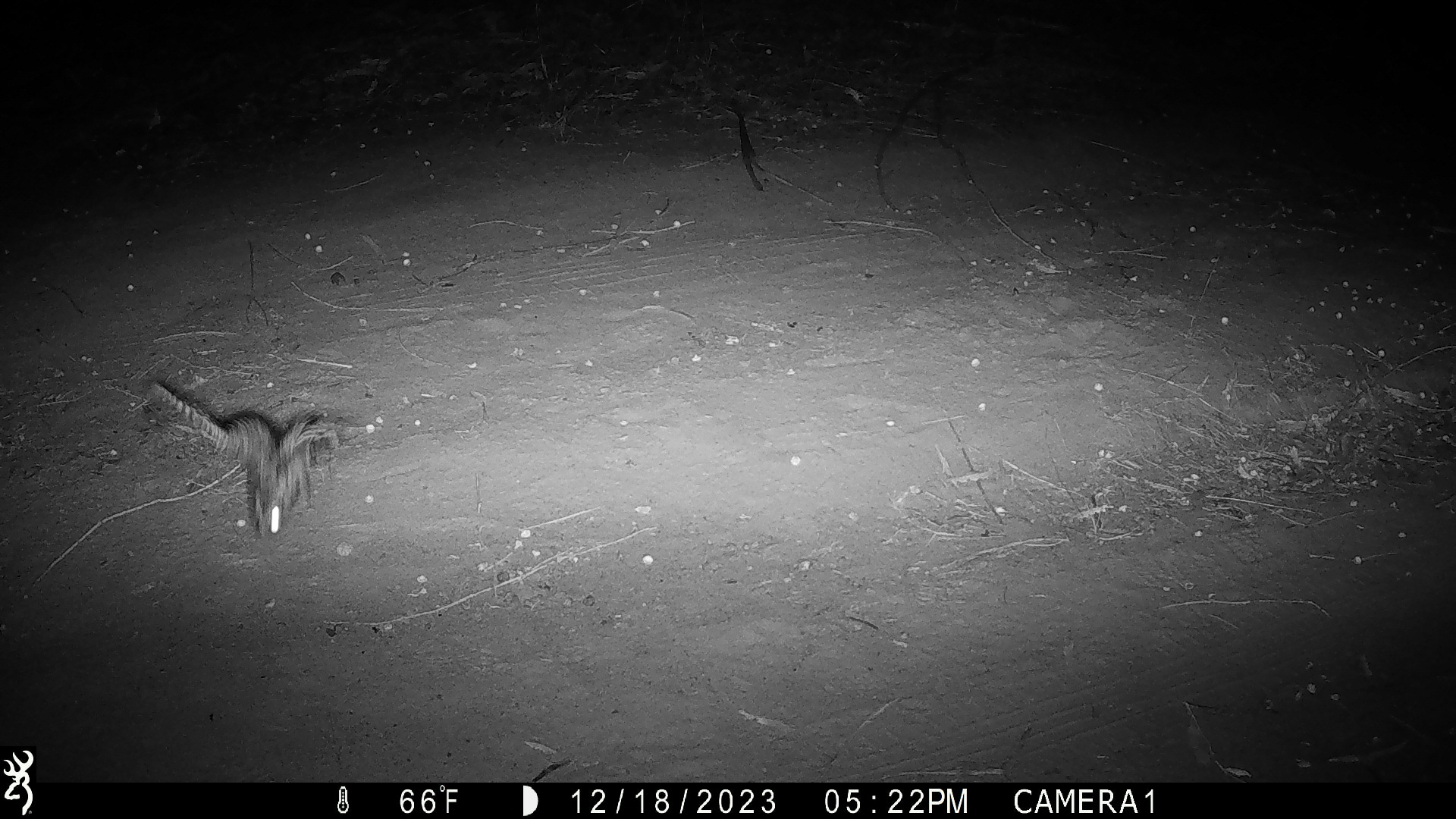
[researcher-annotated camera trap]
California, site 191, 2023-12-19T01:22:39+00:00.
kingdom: Animalia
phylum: Chordata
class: Aves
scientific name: Aves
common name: bird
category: unknown bird